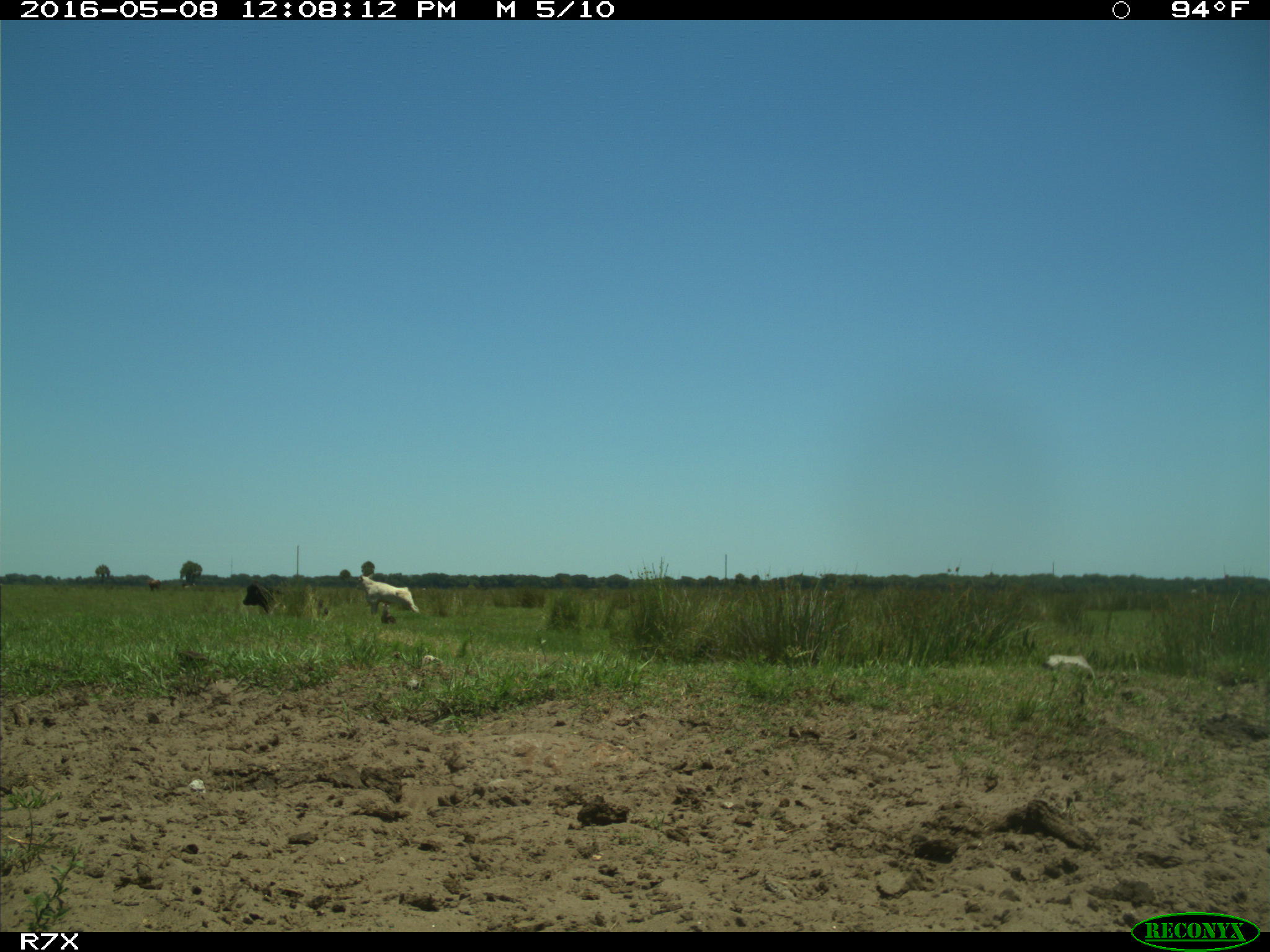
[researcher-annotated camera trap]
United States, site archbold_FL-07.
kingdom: Animalia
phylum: Chordata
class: Mammalia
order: Artiodactyla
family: Bovidae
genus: Bos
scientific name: Bos taurus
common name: domestic cow